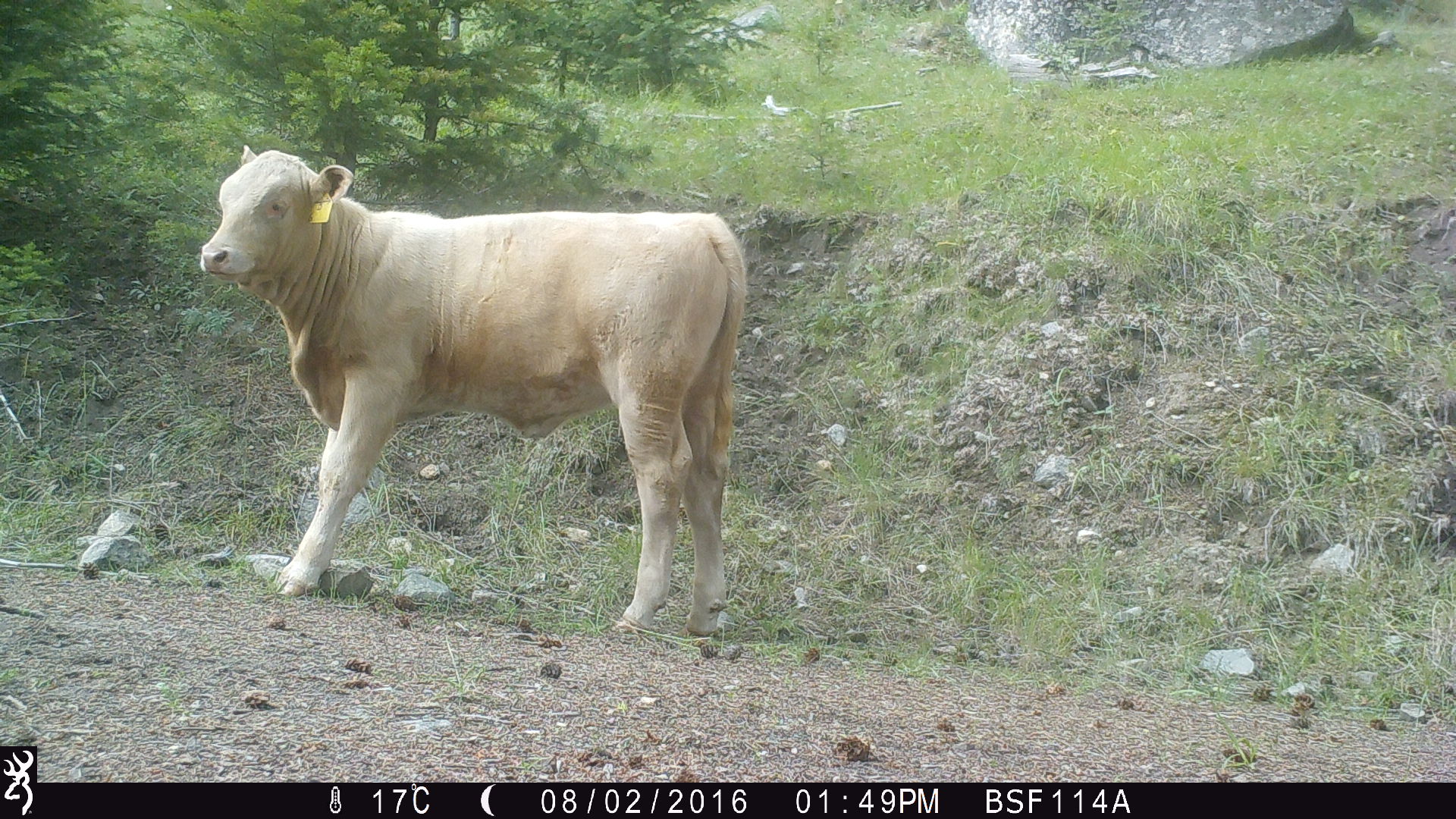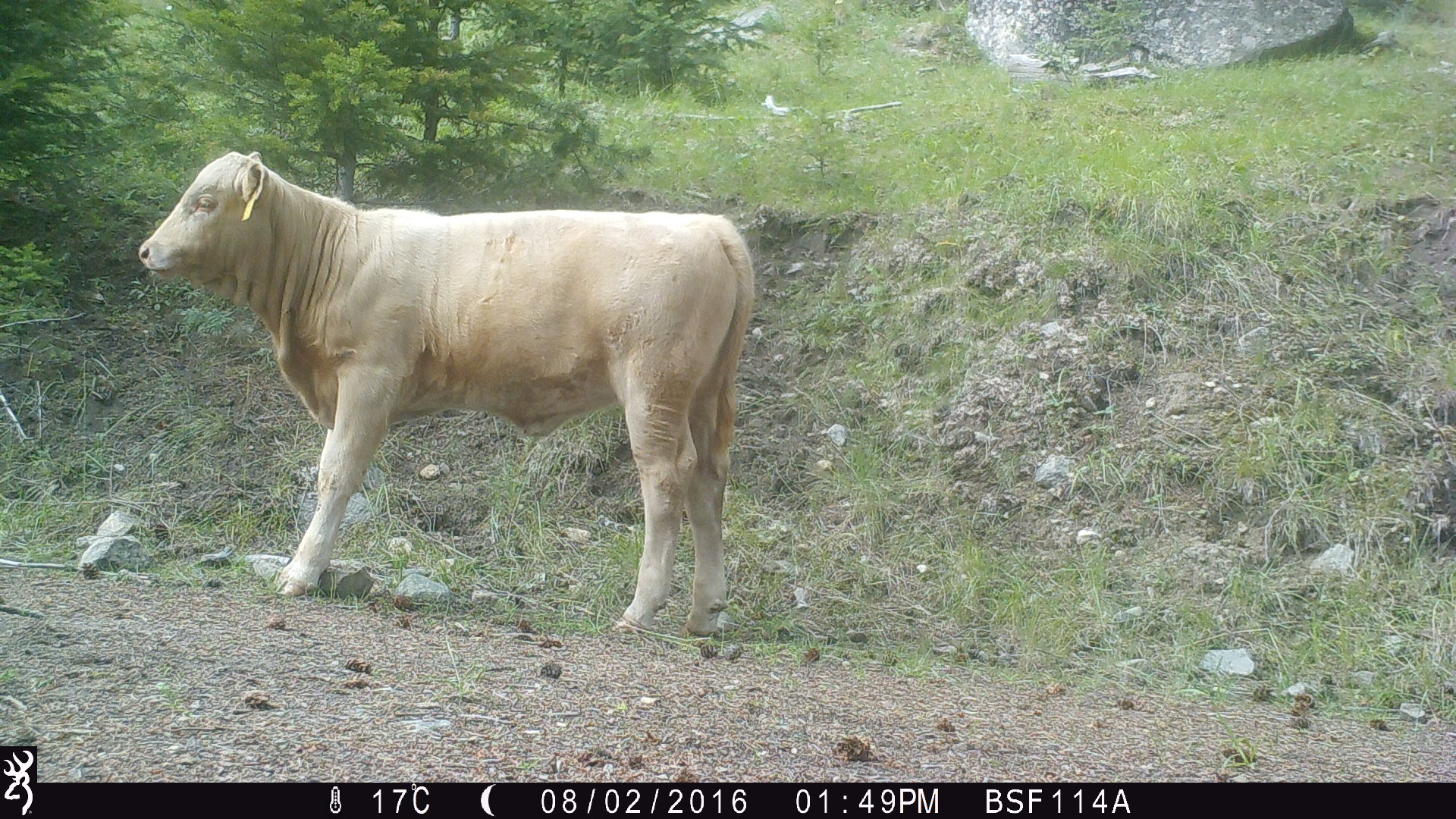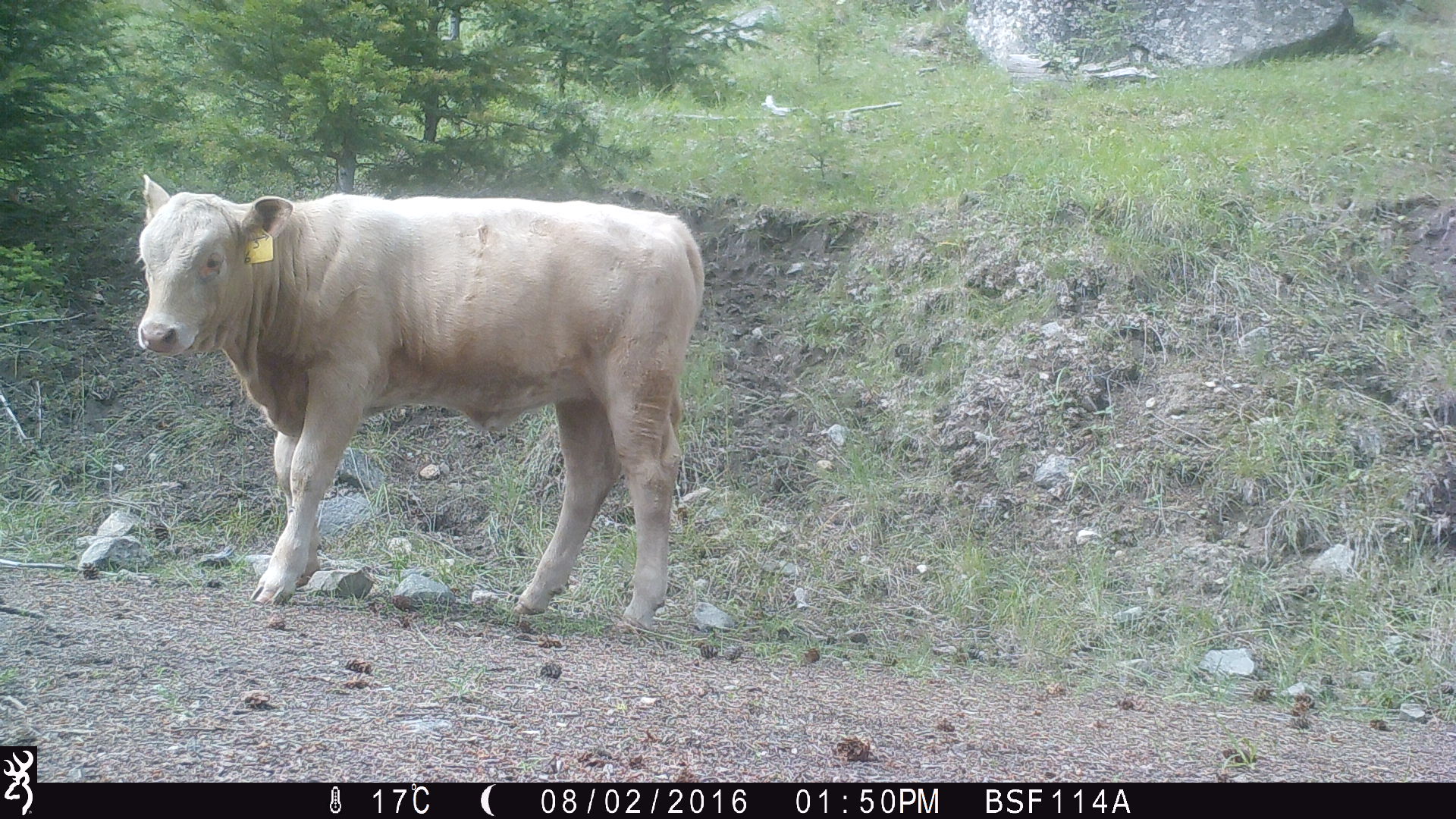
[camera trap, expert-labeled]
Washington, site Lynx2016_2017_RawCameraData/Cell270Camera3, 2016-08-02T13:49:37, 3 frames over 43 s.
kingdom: Animalia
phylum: Chordata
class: Mammalia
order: Artiodactyla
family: Bovidae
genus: Bos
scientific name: Bos taurus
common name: domestic cattle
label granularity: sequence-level